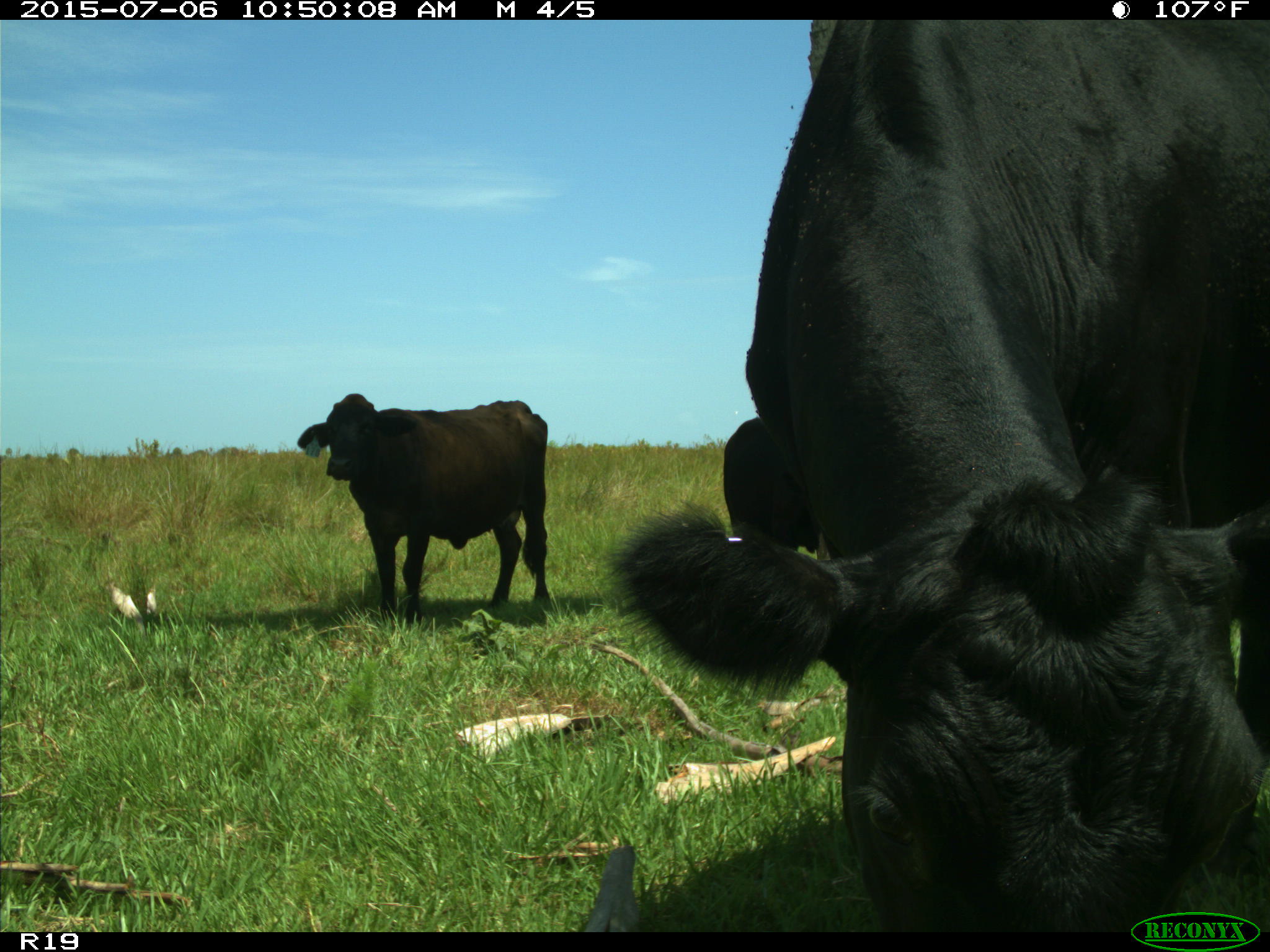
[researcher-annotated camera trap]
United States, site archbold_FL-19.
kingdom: Animalia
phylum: Chordata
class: Mammalia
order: Artiodactyla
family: Bovidae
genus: Bos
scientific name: Bos taurus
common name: domestic cow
Bos taurus (domestic cow).